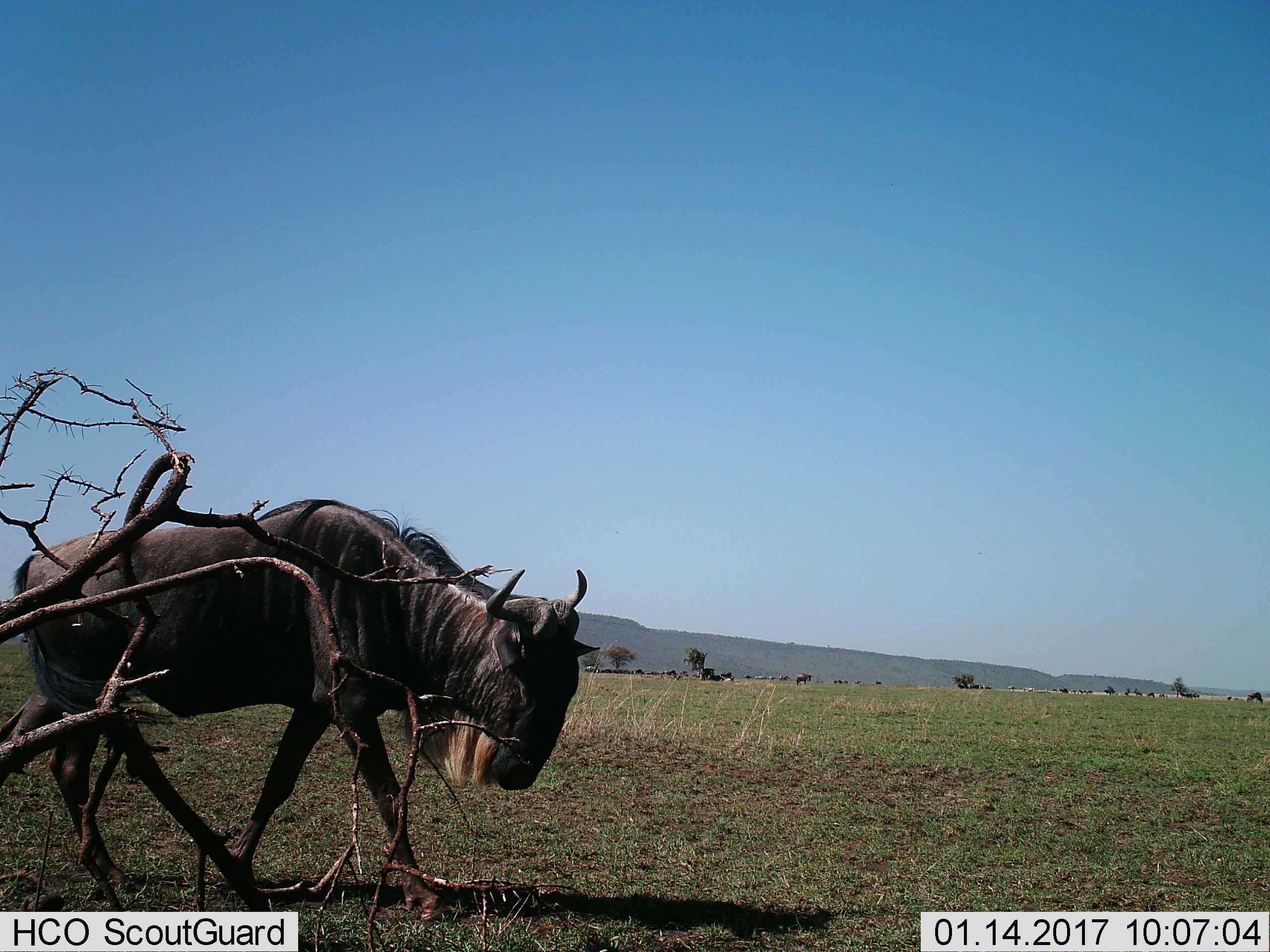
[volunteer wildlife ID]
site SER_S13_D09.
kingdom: Animalia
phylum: Chordata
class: Mammalia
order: Artiodactyla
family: Bovidae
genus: Connochaetes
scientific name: Connochaetes taurinus taurinus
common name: blue wildebeest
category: wildebeestblue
Wildebeestblue (blue wildebeest) (Connochaetes taurinus taurinus), count 1. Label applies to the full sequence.